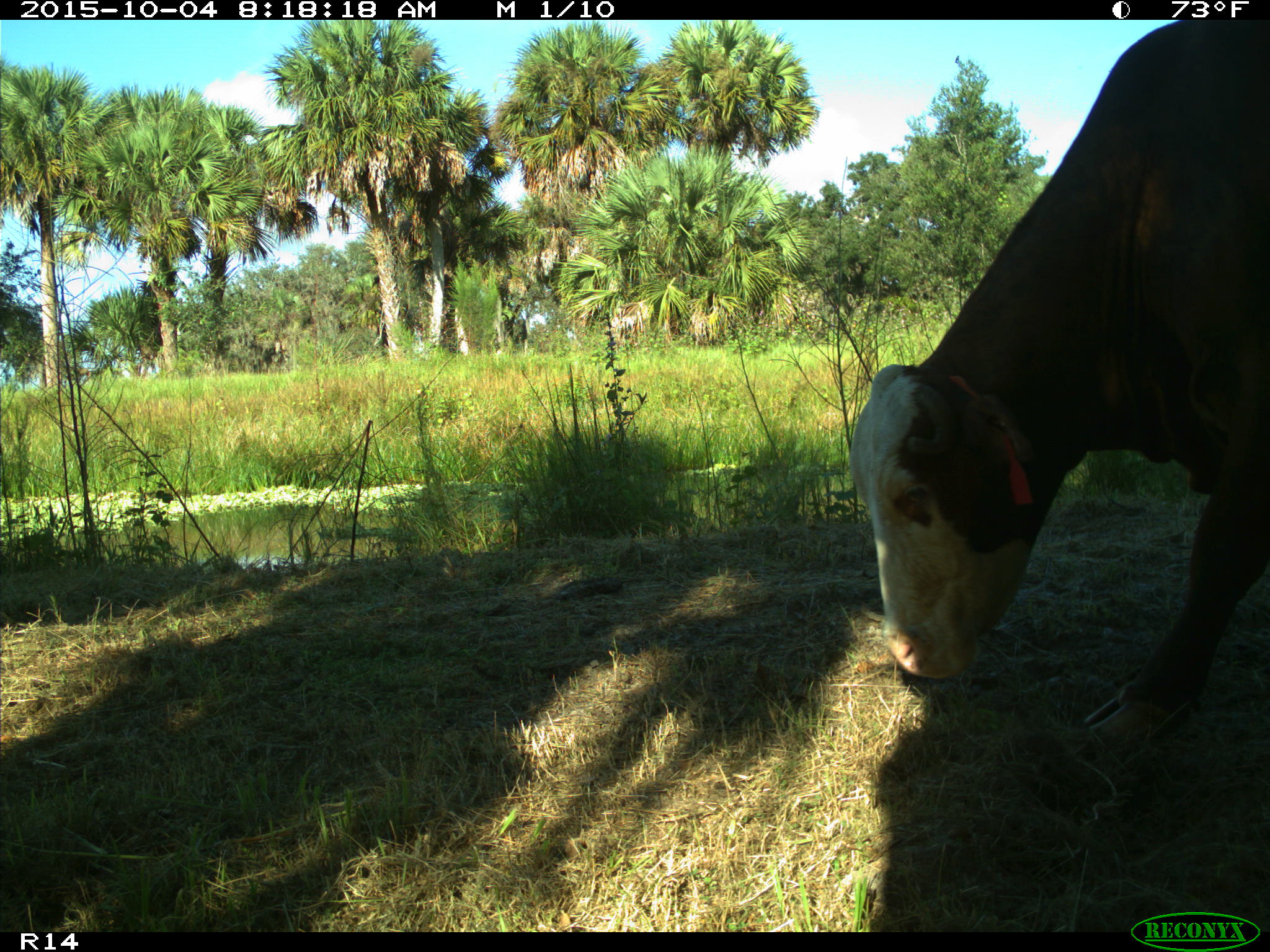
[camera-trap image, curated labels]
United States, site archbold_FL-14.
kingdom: Animalia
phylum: Chordata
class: Mammalia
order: Artiodactyla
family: Bovidae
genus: Bos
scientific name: Bos taurus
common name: domestic cow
Bos taurus (domestic cow).